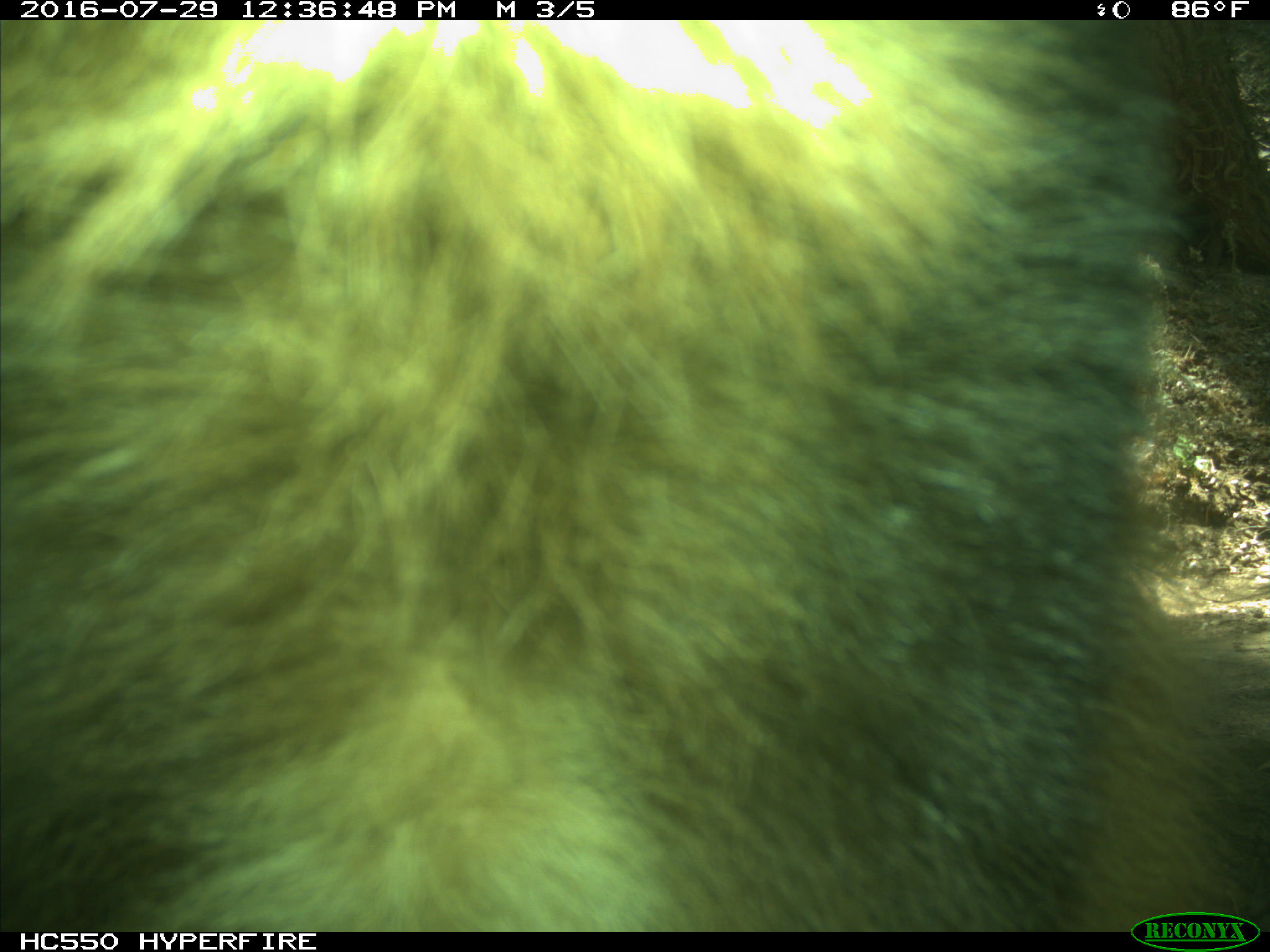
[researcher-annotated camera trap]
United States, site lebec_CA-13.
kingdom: Animalia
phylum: Chordata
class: Mammalia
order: Carnivora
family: Ursidae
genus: Ursus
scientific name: Ursus americanus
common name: american black bear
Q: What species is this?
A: Ursus americanus (american black bear).